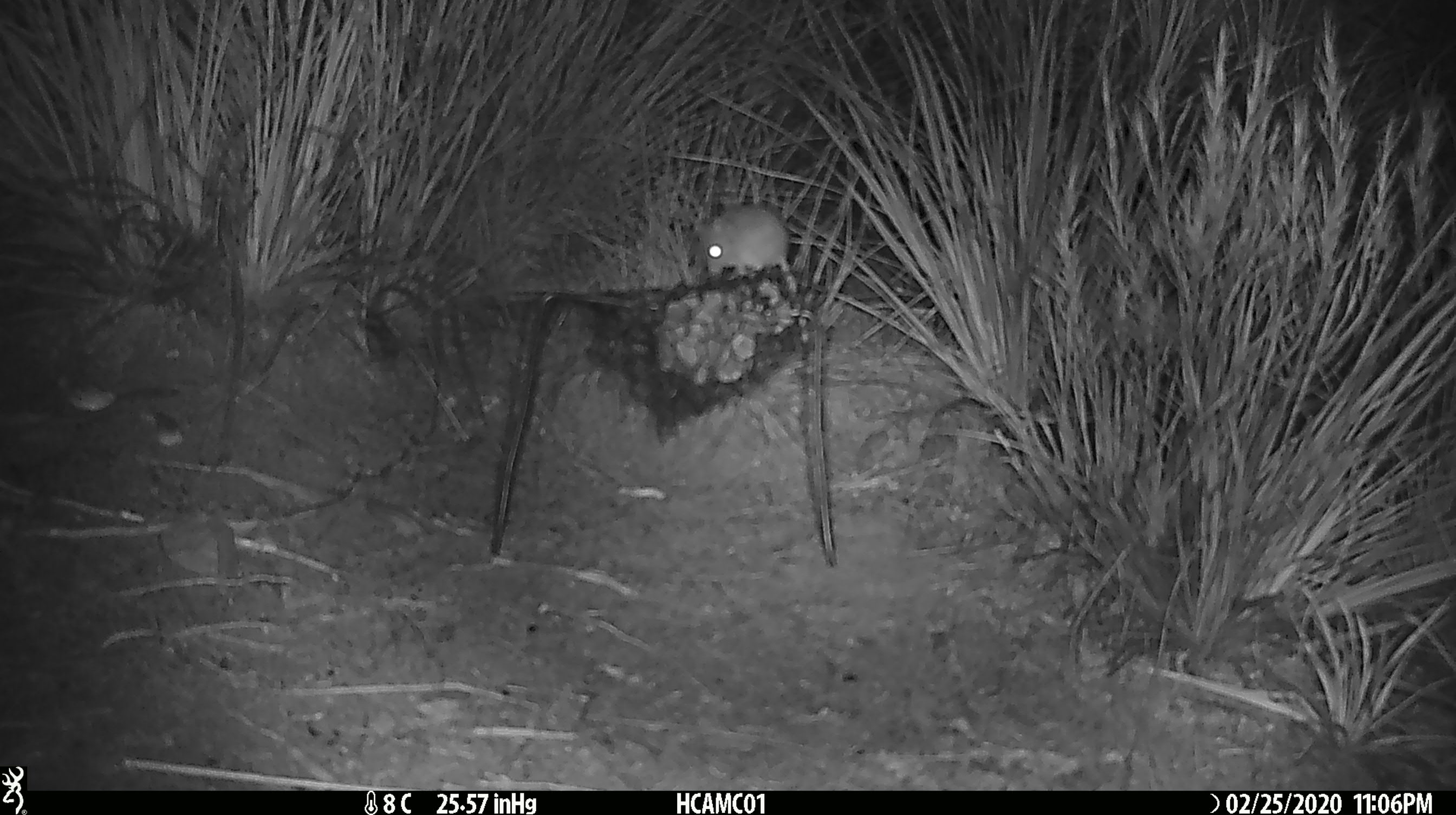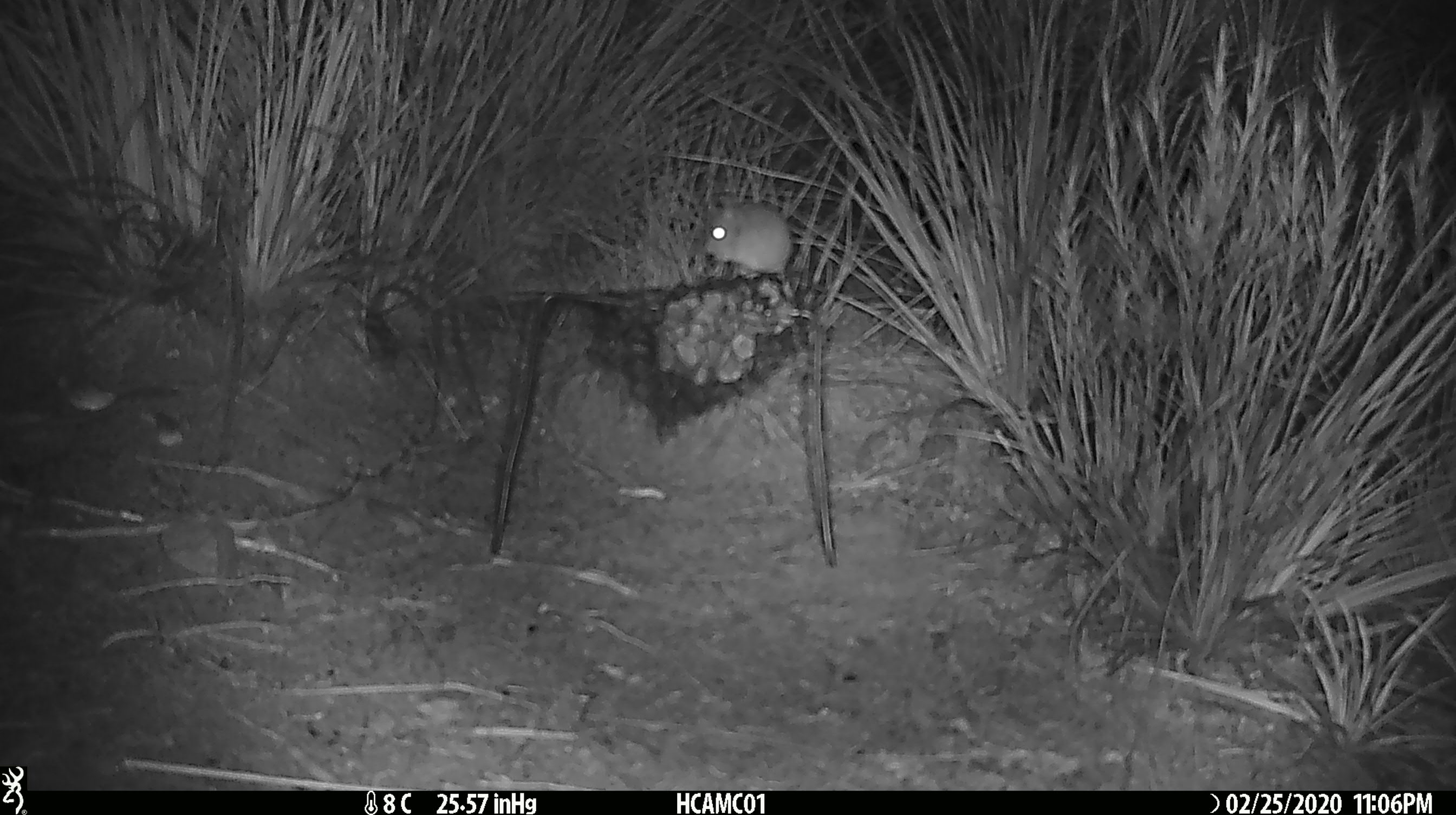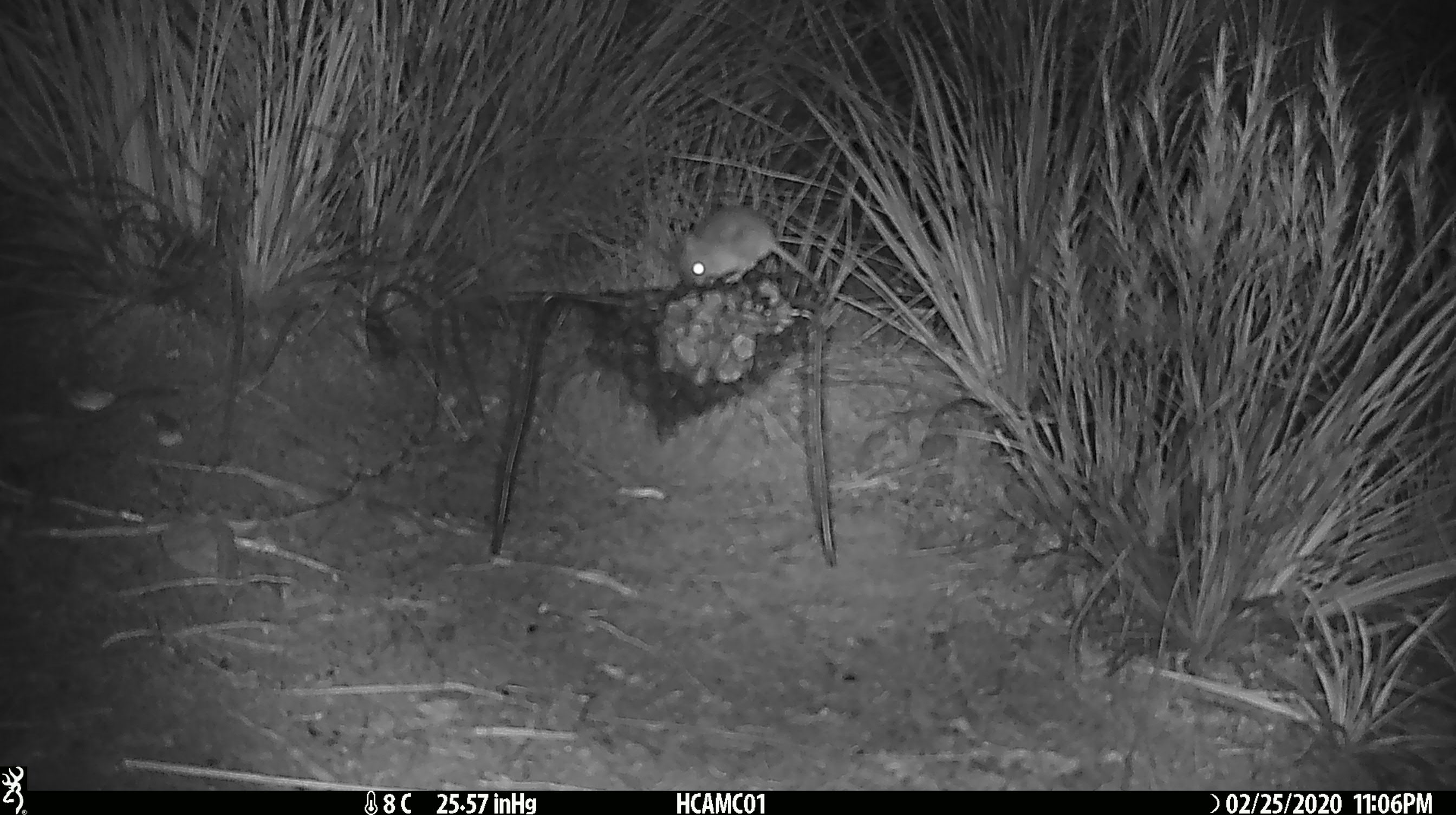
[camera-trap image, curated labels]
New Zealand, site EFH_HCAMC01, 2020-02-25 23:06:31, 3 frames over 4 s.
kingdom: Animalia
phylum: Chordata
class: Mammalia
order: Rodentia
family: Muridae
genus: Mus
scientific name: Mus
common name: mouse